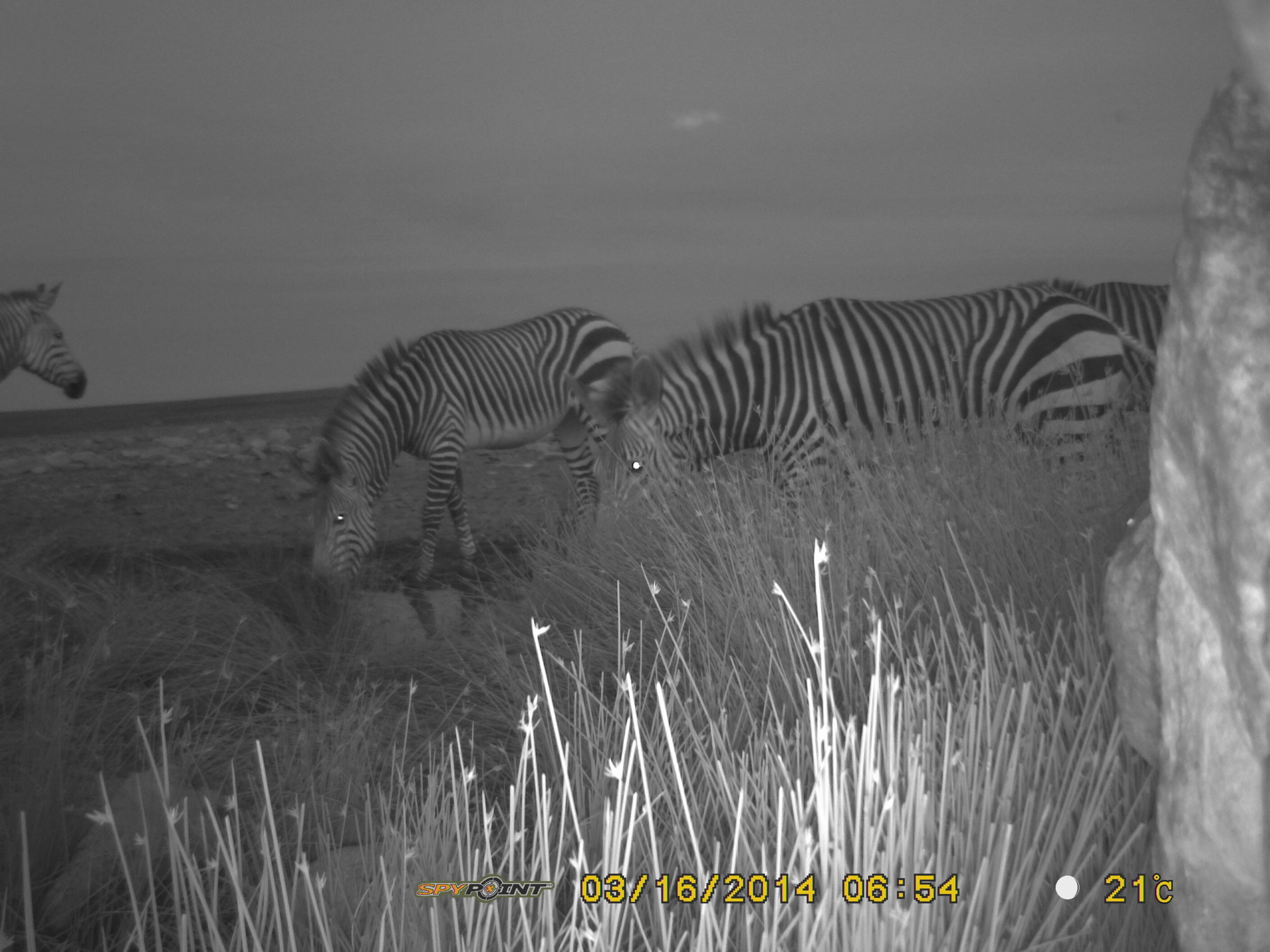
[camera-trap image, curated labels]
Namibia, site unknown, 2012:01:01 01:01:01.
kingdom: Animalia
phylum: Chordata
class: Mammalia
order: Perissodactyla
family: Equidae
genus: Equus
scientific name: Equus zebra hartmannae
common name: hartmann's mountain zebra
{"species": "Equus zebra hartmannae (hartmann's mountain zebra)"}